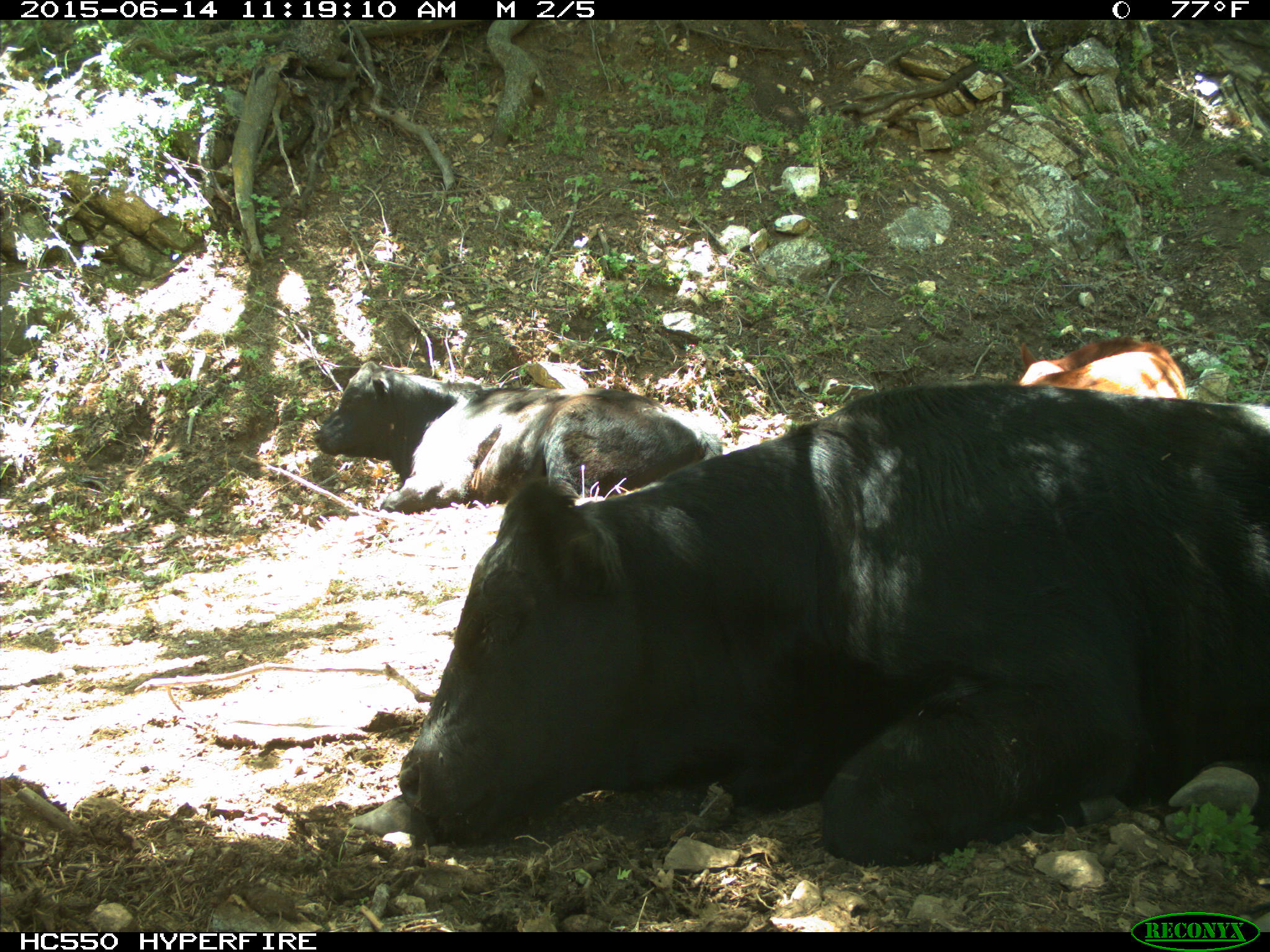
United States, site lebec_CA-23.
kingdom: Animalia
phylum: Chordata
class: Mammalia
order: Artiodactyla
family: Bovidae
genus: Bos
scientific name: Bos taurus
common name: domestic cow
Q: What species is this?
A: Bos taurus (domestic cow).